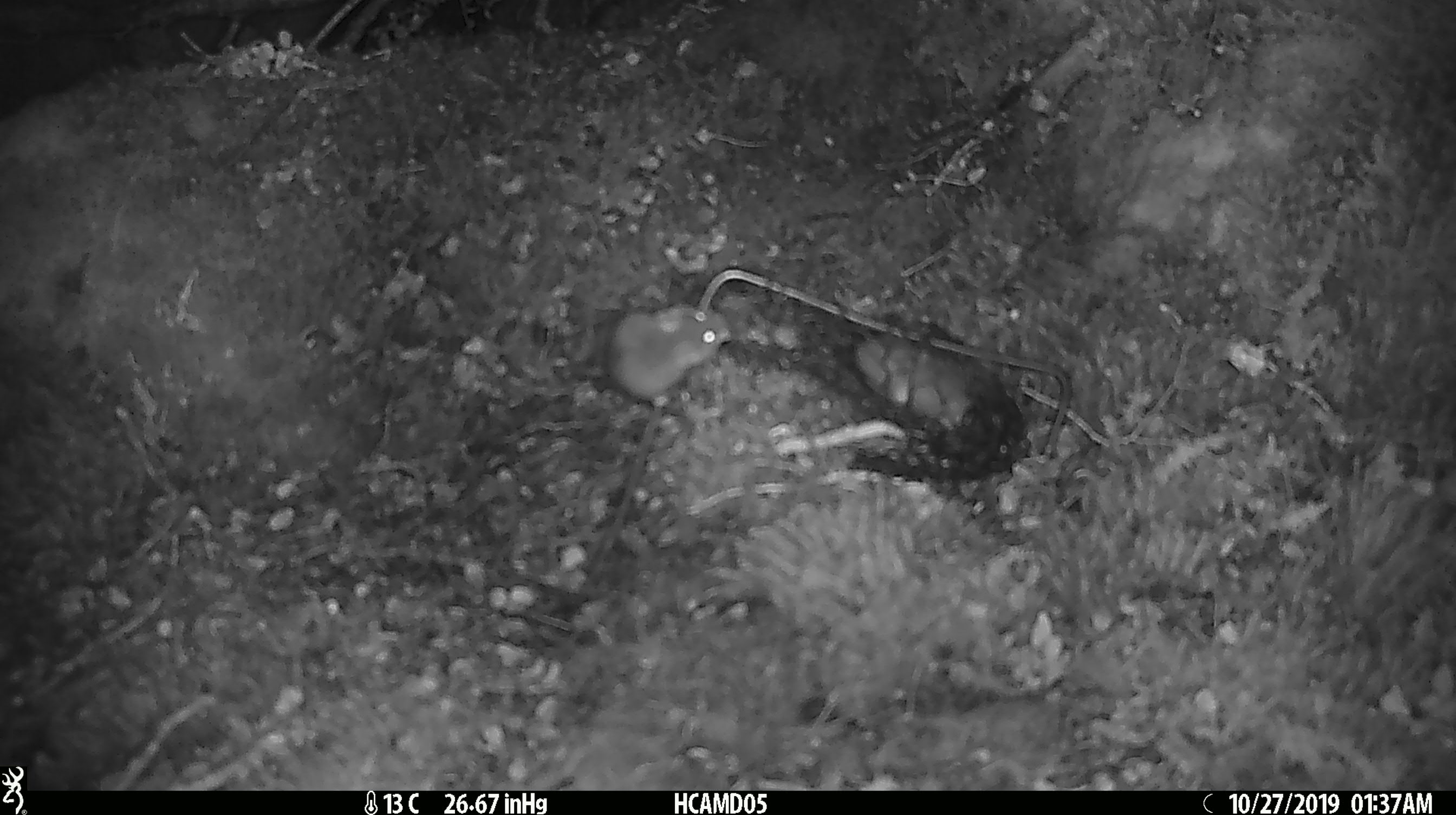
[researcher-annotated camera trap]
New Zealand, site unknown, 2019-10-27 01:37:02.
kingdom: Animalia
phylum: Chordata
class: Mammalia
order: Rodentia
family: Muridae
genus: Mus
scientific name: Mus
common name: mouse